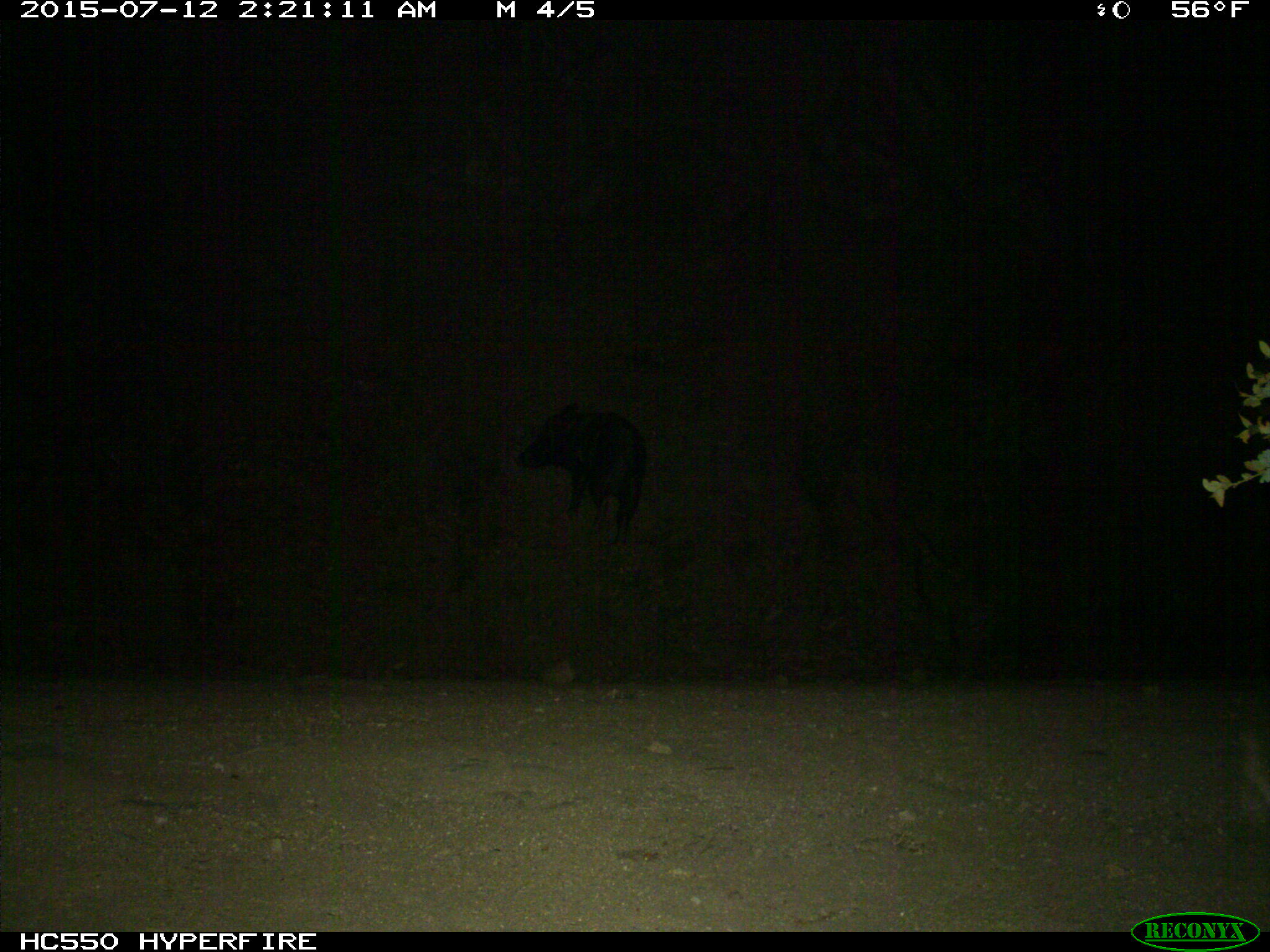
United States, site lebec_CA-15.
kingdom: Animalia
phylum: Chordata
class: Mammalia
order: Artiodactyla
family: Suidae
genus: Sus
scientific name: Sus scrofa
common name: wild boar